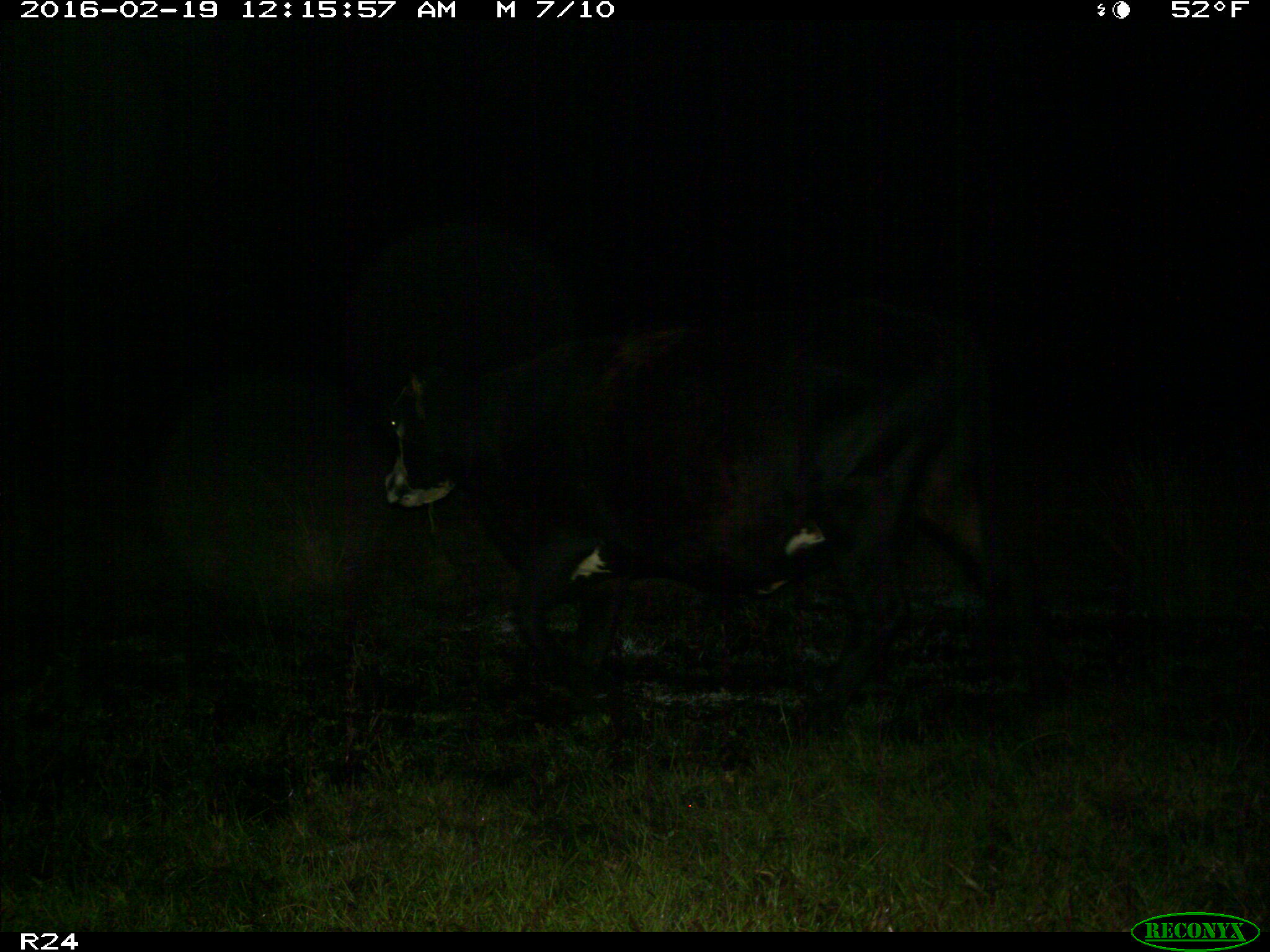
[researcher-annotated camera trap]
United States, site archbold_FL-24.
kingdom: Animalia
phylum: Chordata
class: Mammalia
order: Artiodactyla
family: Bovidae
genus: Bos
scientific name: Bos taurus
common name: domestic cow